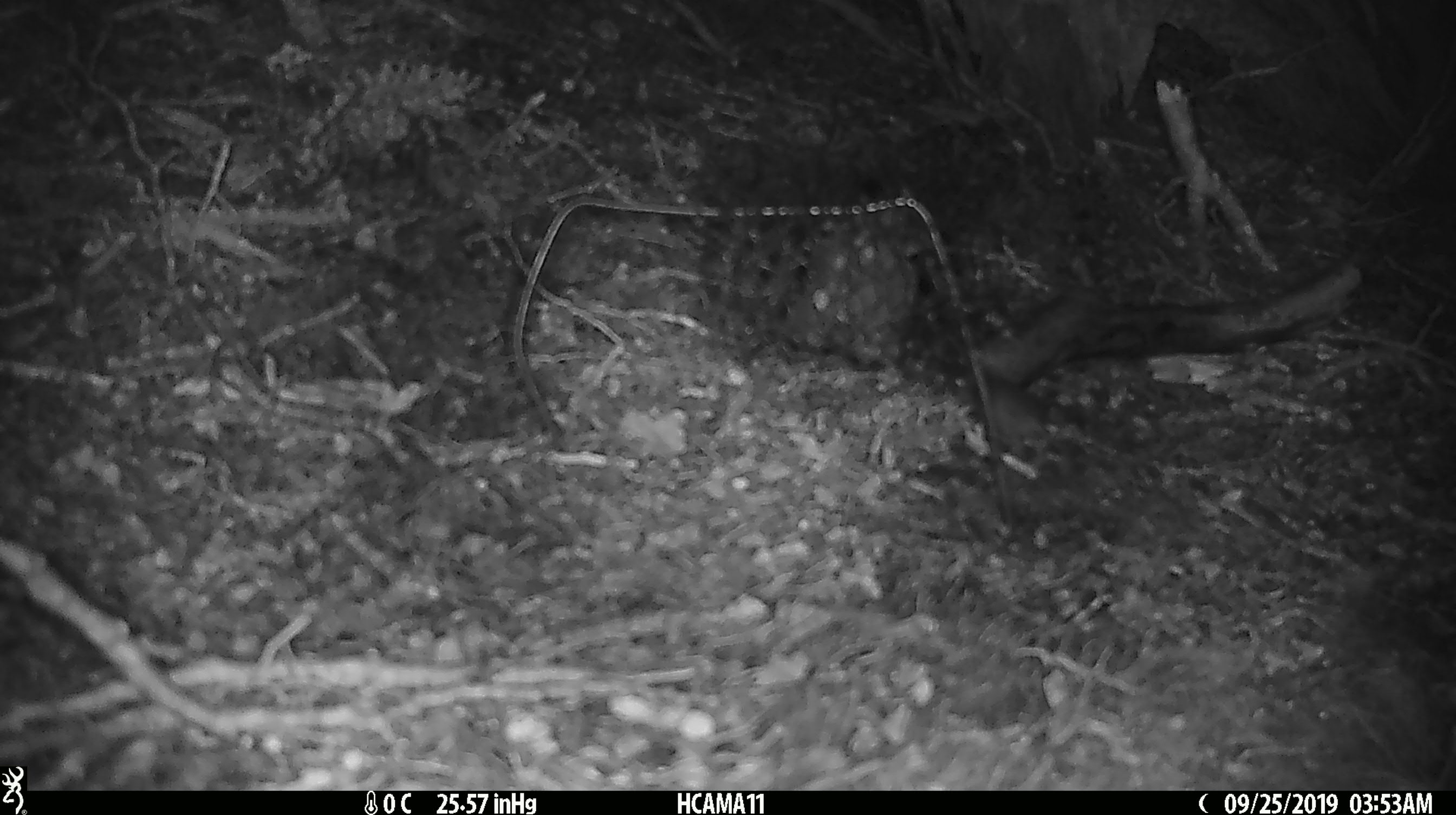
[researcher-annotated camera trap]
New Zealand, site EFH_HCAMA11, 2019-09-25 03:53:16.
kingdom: Animalia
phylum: Chordata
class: Mammalia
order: Rodentia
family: Muridae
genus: Mus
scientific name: Mus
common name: mouse